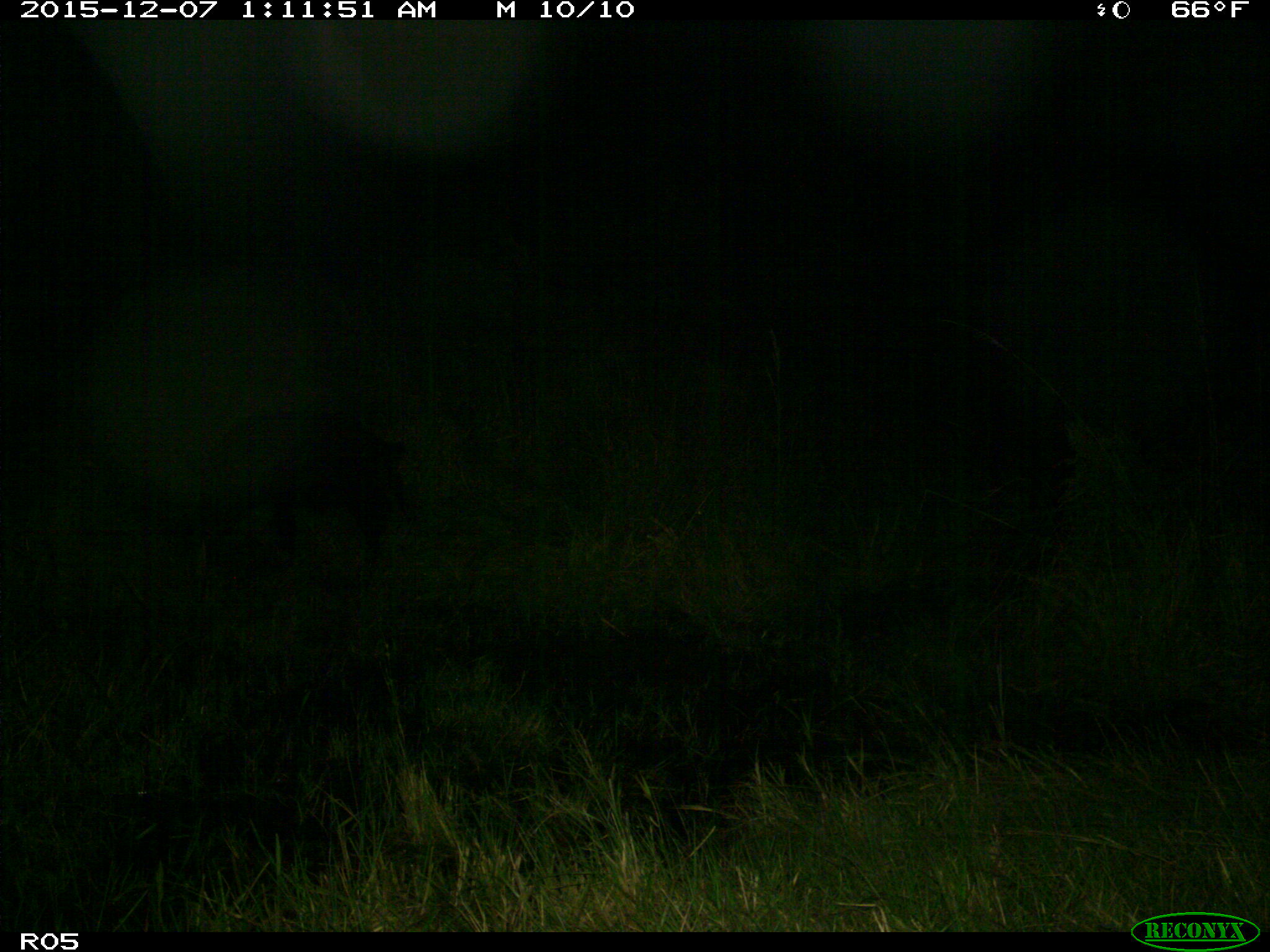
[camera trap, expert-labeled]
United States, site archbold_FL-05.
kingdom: Animalia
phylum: Chordata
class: Mammalia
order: Artiodactyla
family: Suidae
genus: Sus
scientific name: Sus scrofa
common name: wild boar